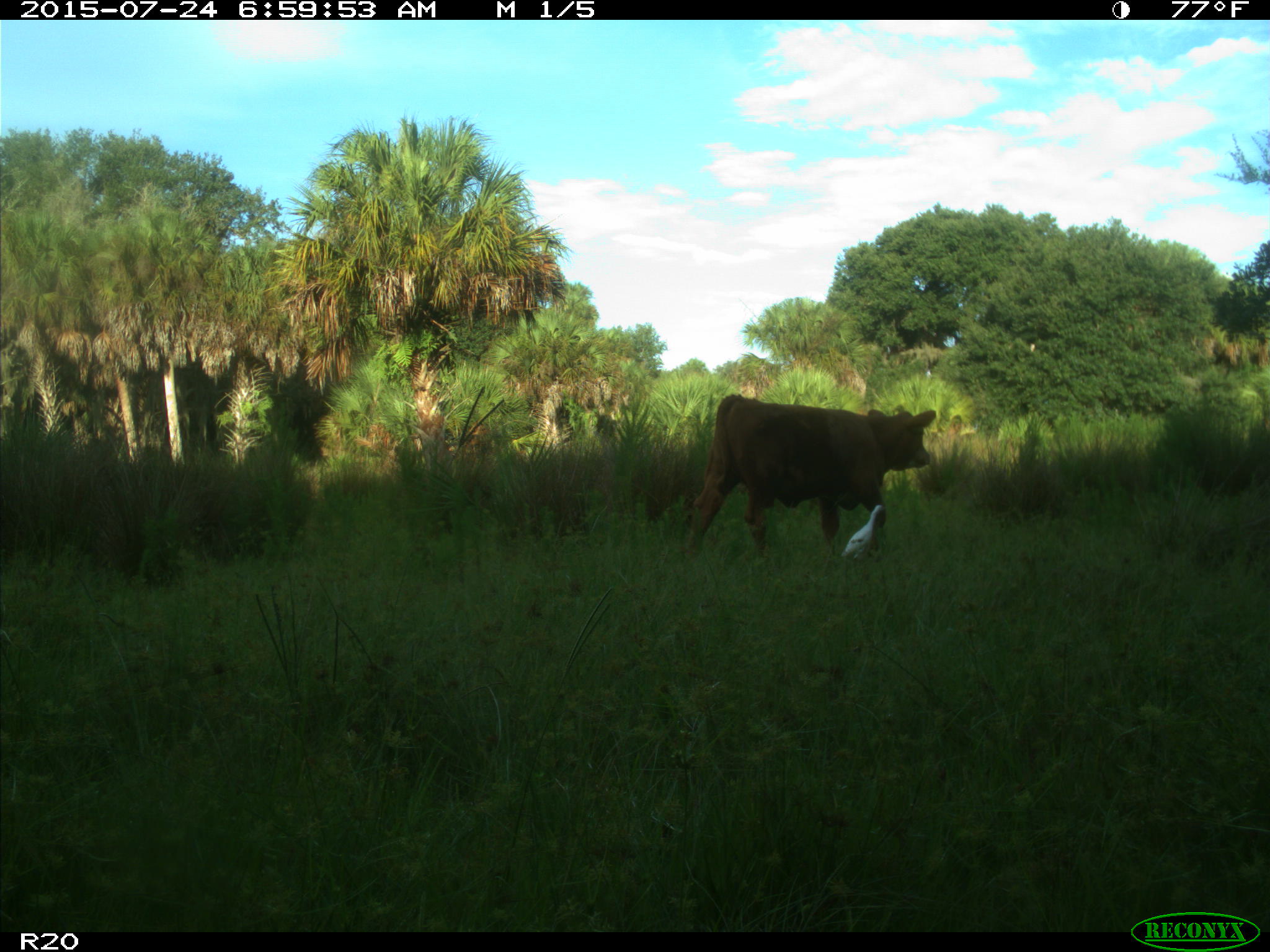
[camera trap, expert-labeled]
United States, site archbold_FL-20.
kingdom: Animalia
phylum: Chordata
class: Mammalia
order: Artiodactyla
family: Bovidae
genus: Bos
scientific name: Bos taurus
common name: domestic cow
Bos taurus (domestic cow).